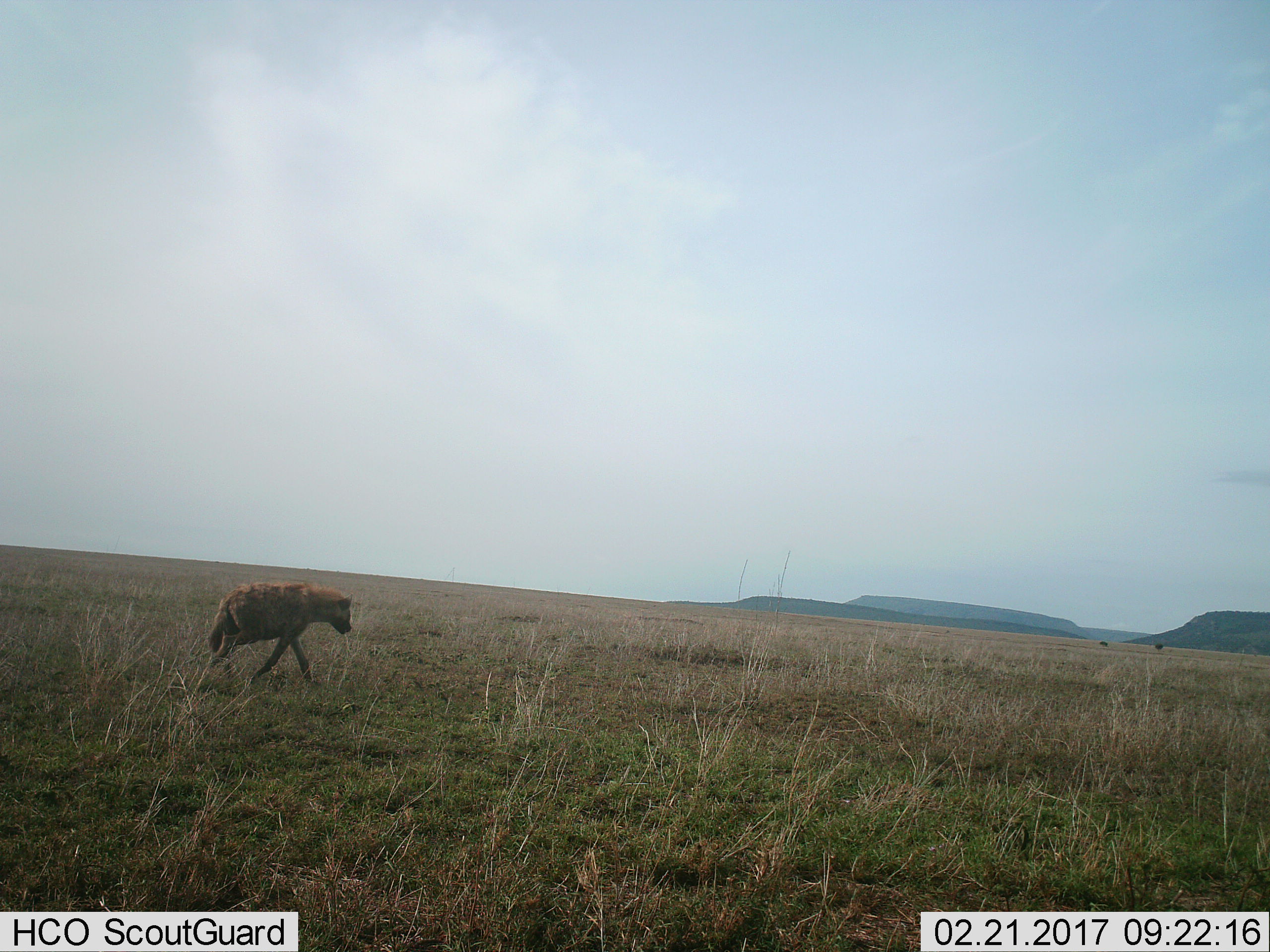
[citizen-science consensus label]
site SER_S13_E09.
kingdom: Animalia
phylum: Chordata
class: Mammalia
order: Carnivora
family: Hyaenidae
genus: Crocuta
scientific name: Crocuta crocuta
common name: spotted hyena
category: hyenaspotted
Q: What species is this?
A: Hyenaspotted (spotted hyena) (Crocuta crocuta).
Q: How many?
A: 1.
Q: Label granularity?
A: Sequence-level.